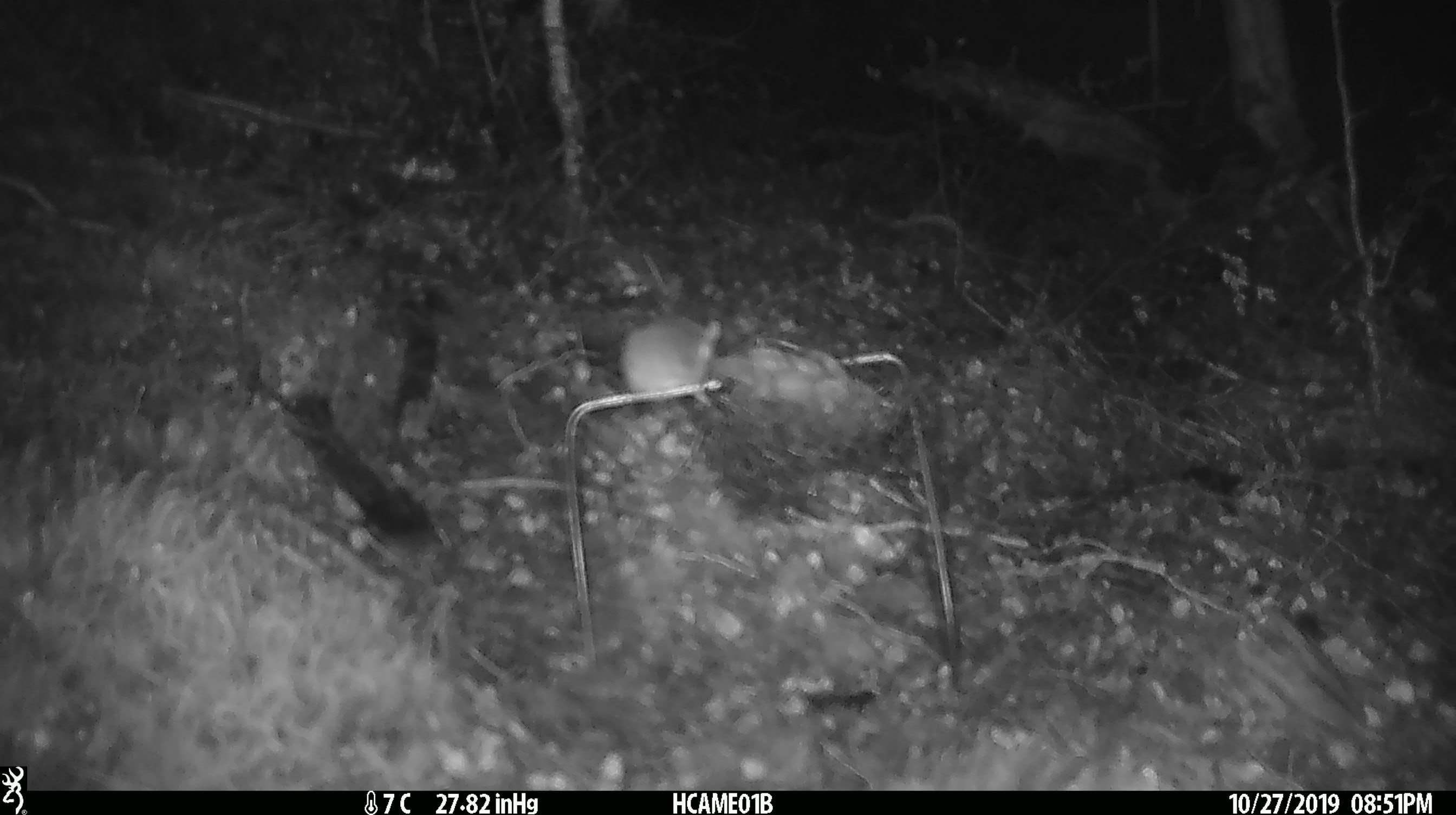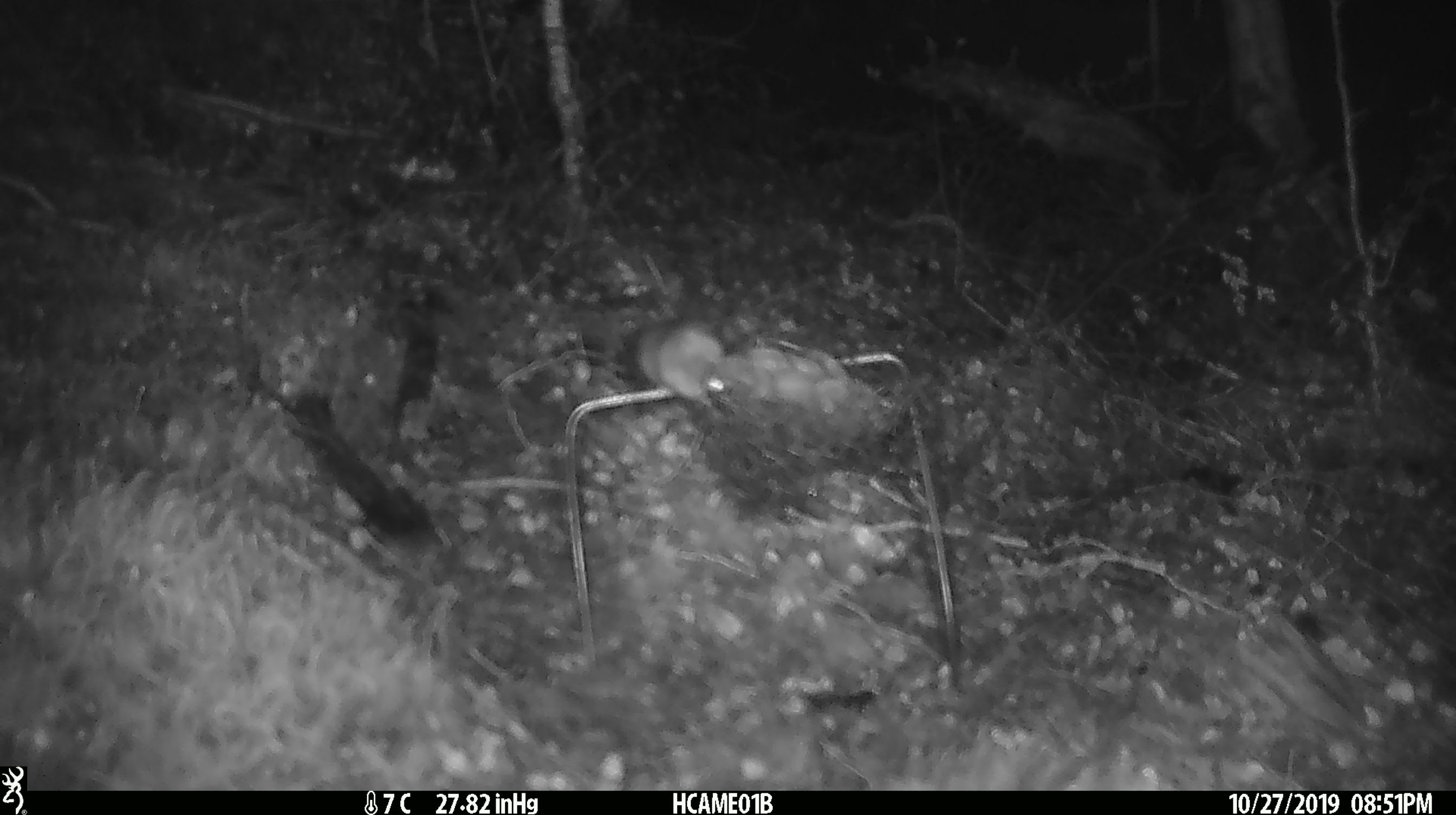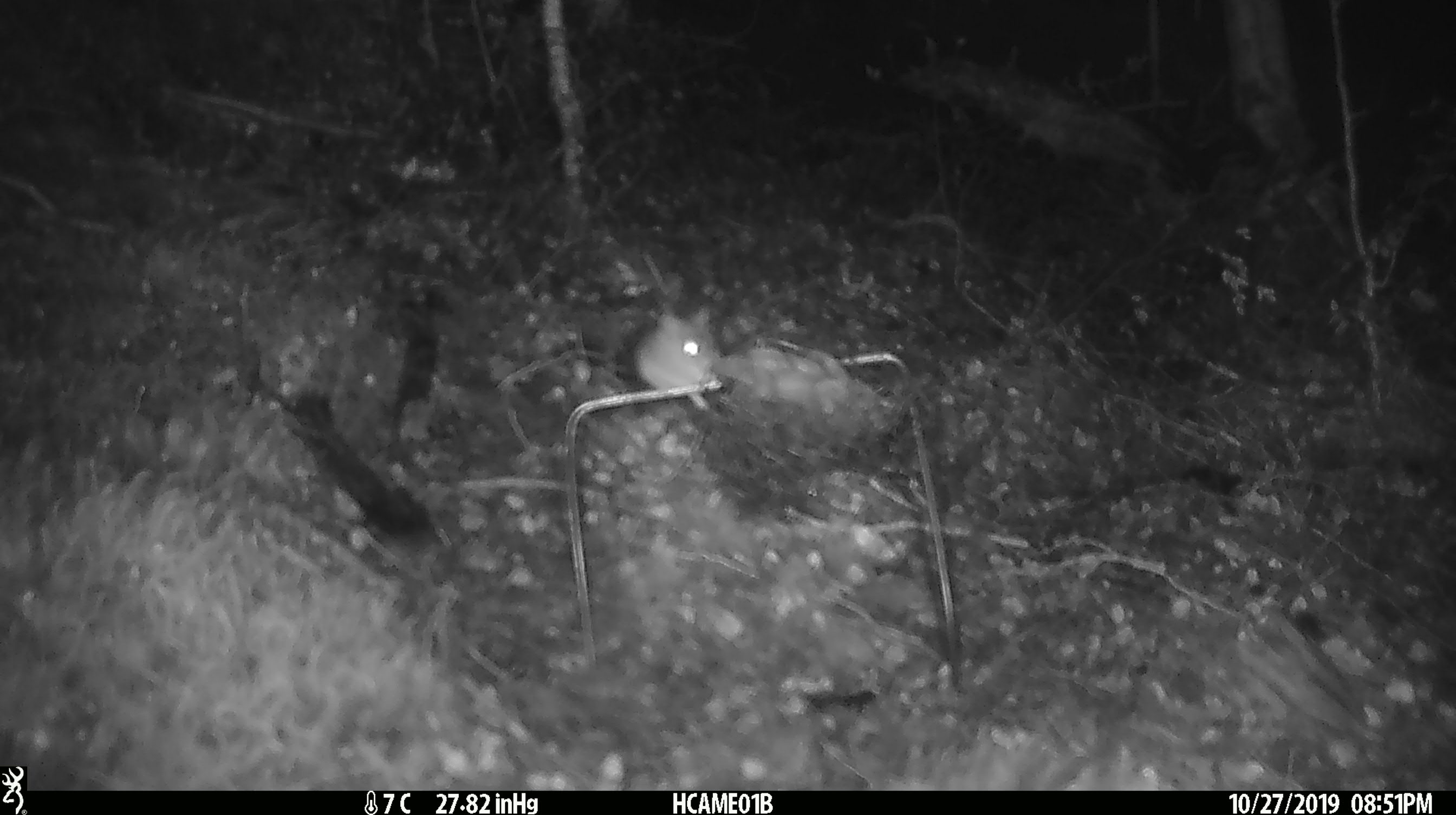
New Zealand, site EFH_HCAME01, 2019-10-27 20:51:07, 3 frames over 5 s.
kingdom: Animalia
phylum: Chordata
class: Mammalia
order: Rodentia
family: Muridae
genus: Mus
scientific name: Mus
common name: mouse